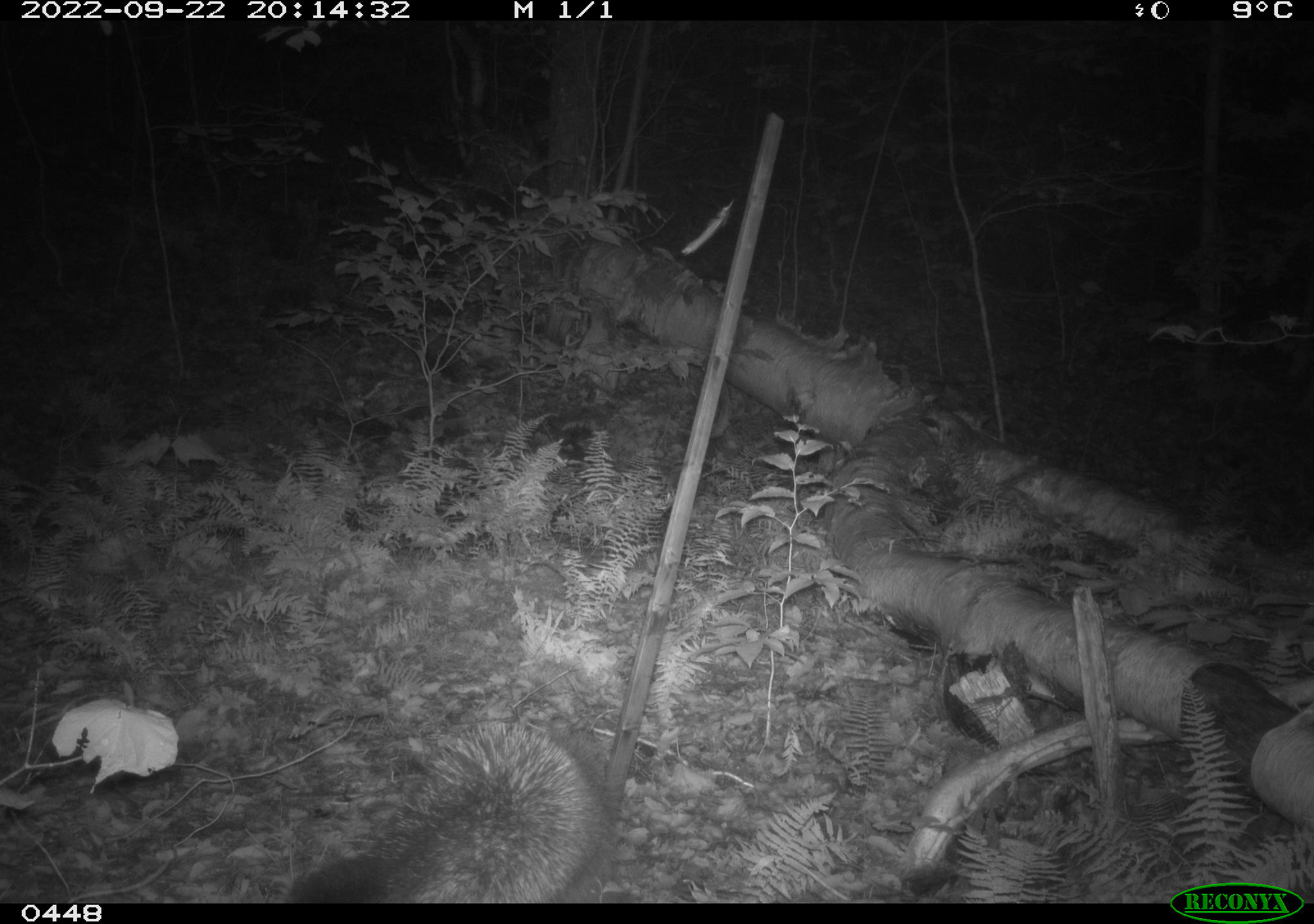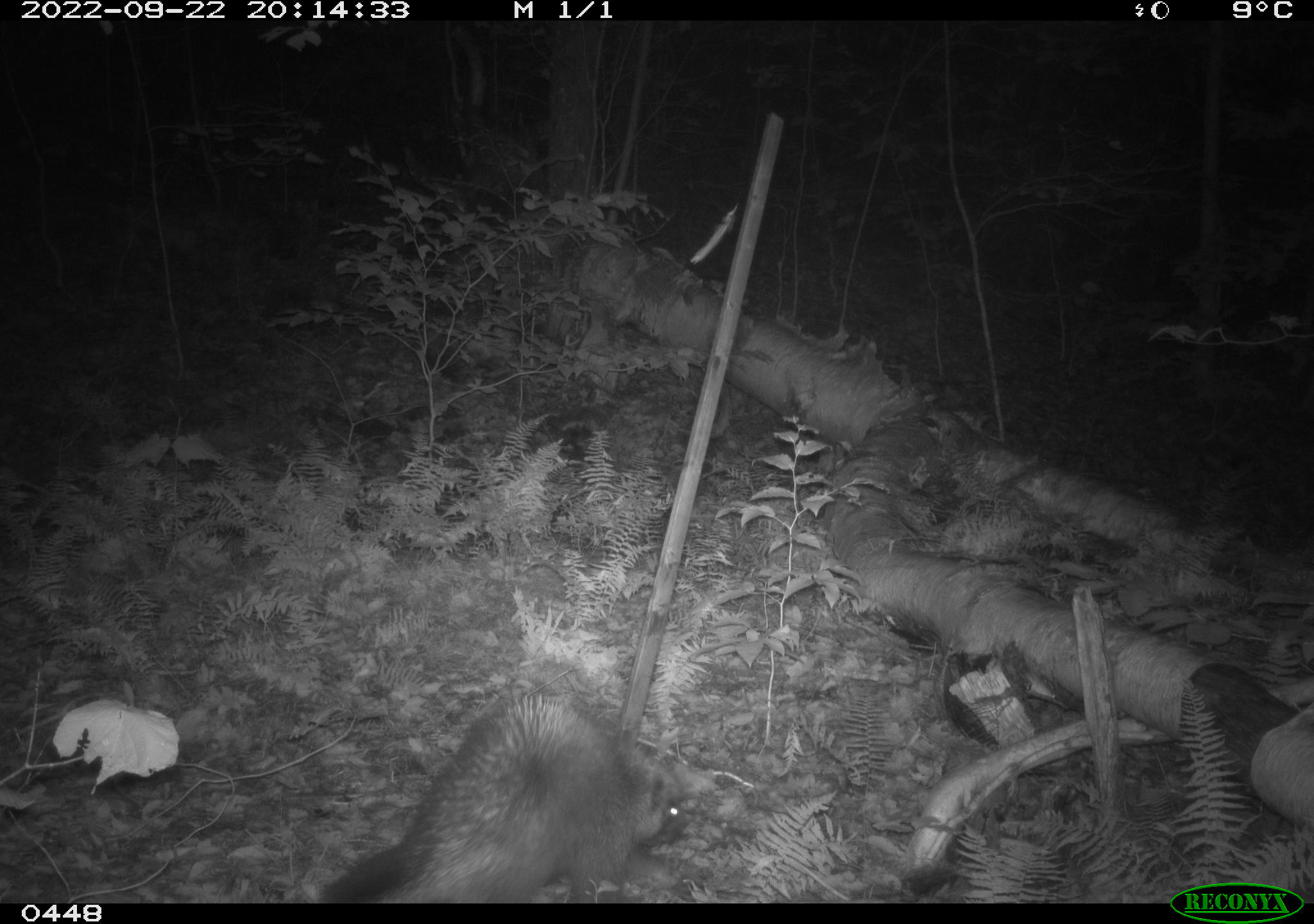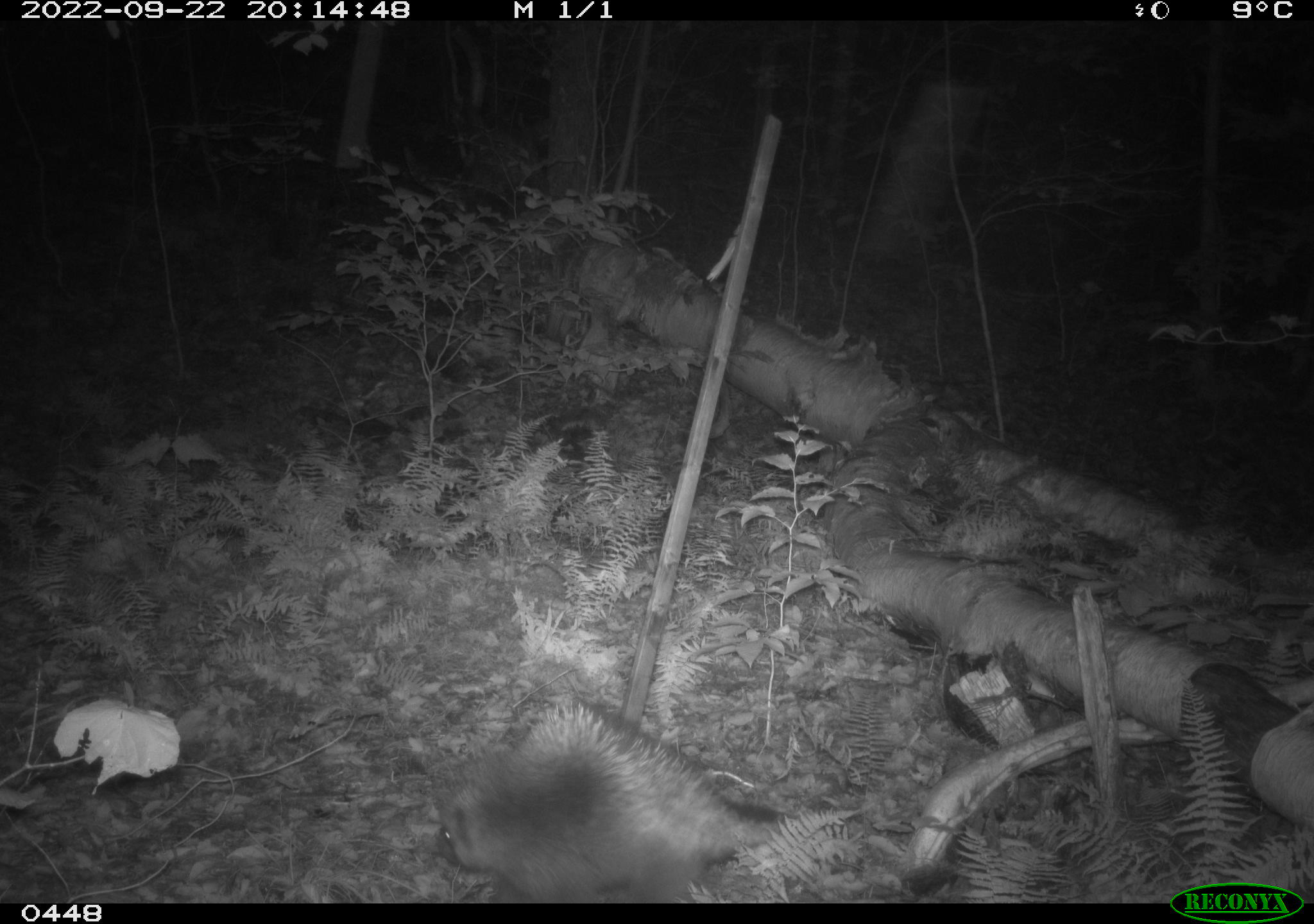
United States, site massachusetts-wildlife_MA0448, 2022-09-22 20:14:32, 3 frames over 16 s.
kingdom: Animalia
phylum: Chordata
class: Mammalia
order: Rodentia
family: Erethizontidae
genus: Erethizon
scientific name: Erethizon dorsatum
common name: porcupine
Porcupine (Erethizon dorsatum).